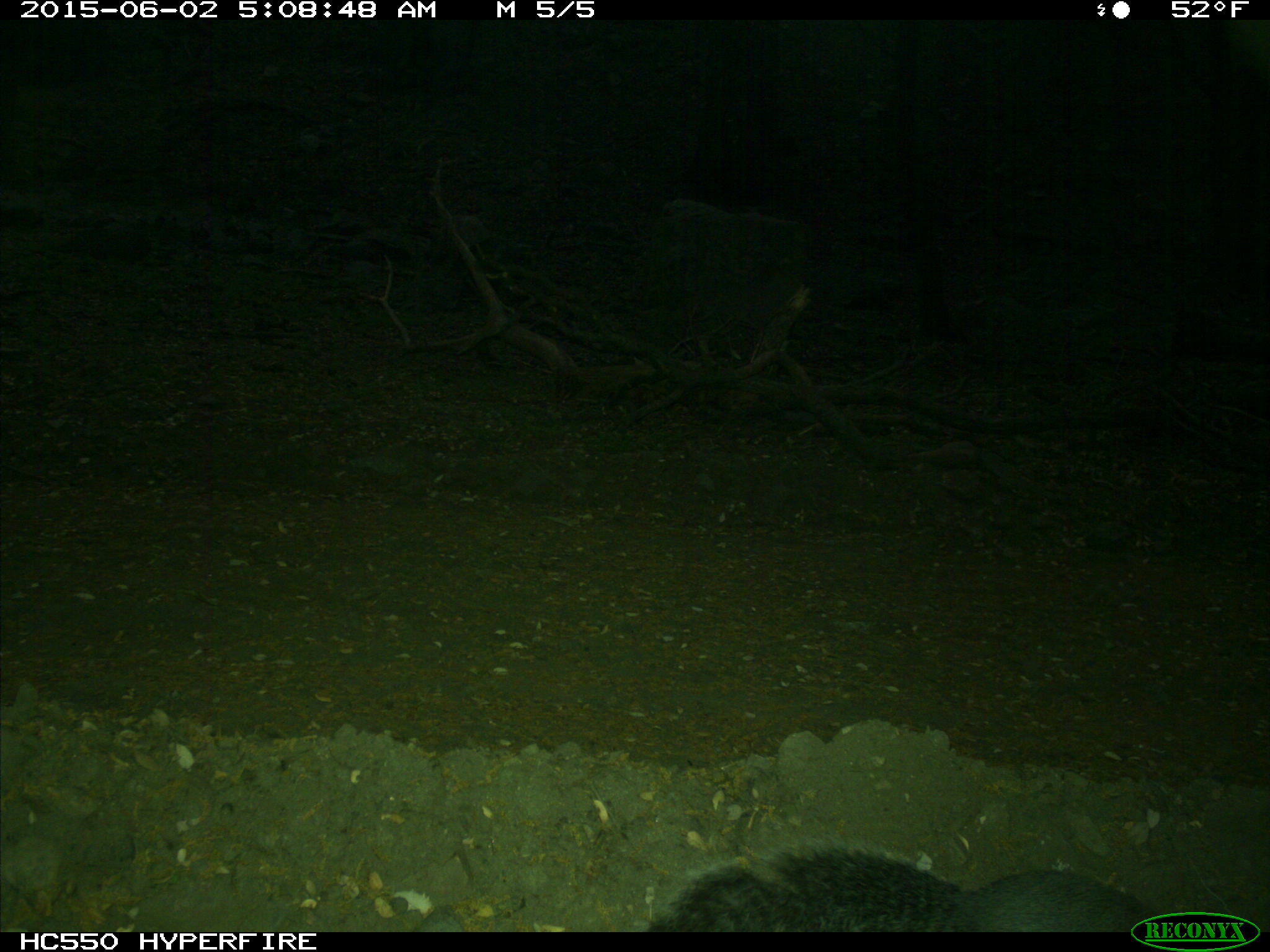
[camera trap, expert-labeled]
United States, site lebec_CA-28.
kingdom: Animalia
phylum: Chordata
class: Mammalia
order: Rodentia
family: Sciuridae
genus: Sciurus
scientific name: Sciurus carolinensis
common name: eastern gray squirrel